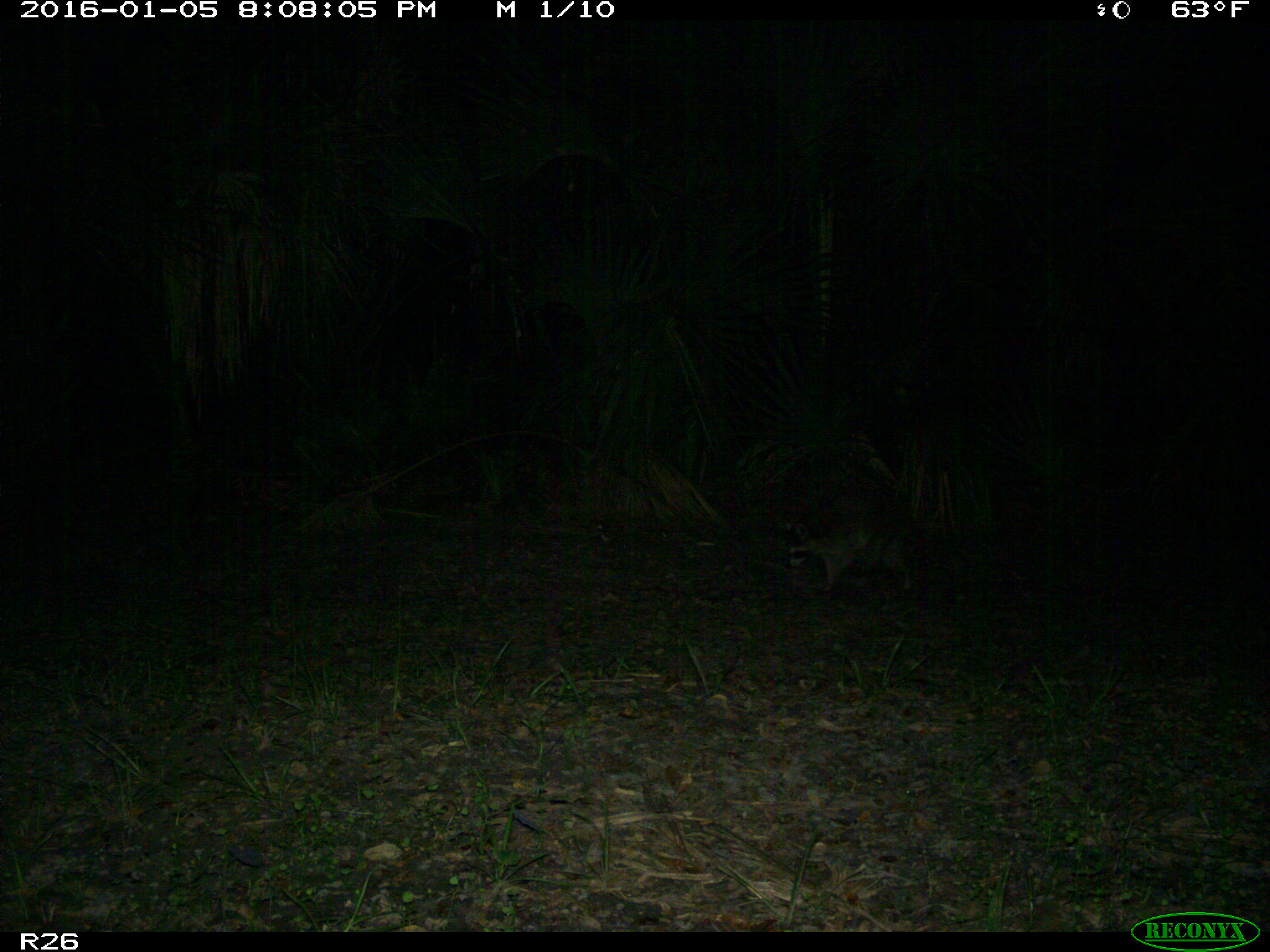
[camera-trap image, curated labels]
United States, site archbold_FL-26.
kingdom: Animalia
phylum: Chordata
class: Mammalia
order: Artiodactyla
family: Bovidae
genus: Bos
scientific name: Bos taurus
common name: domestic cow